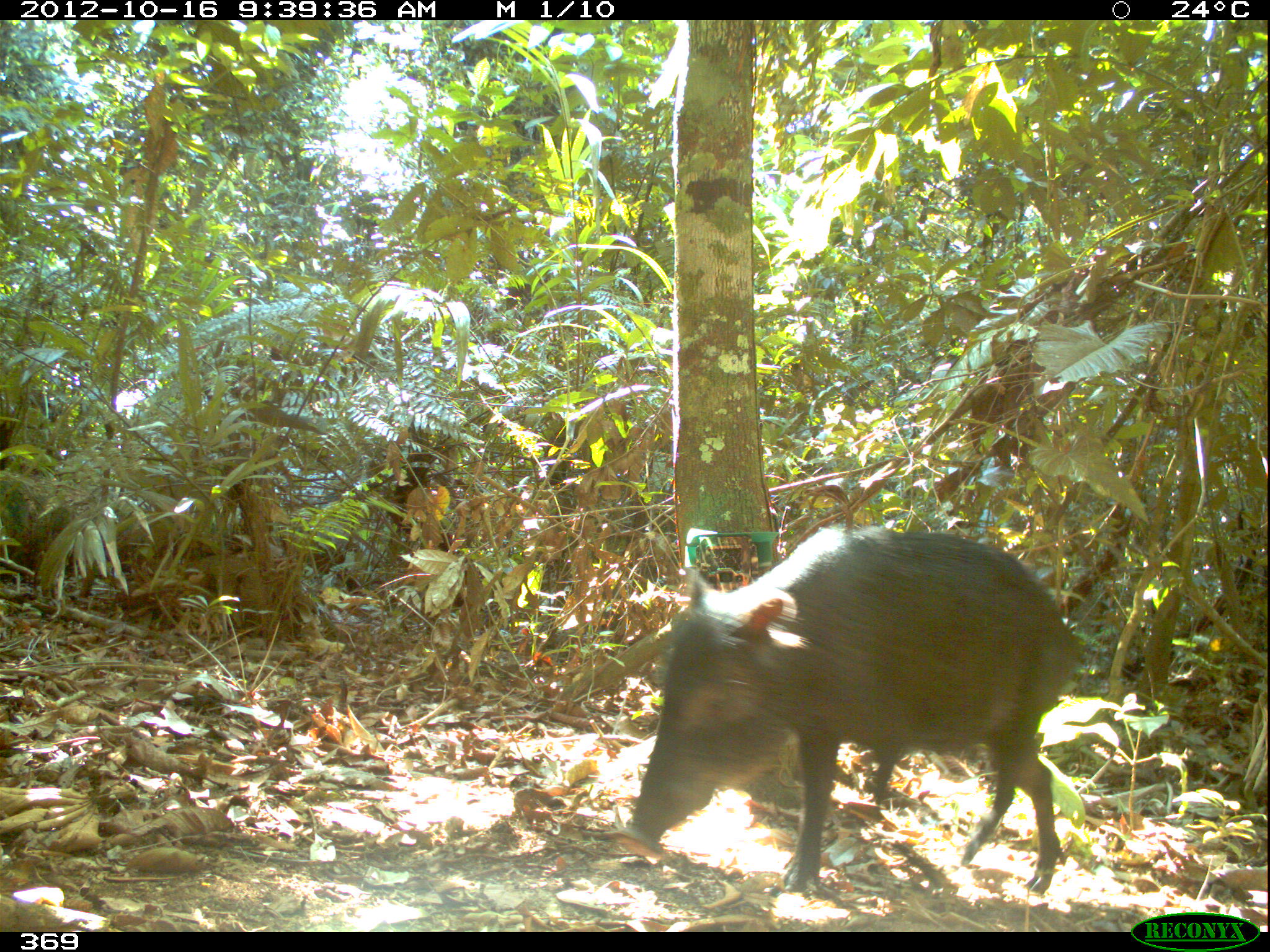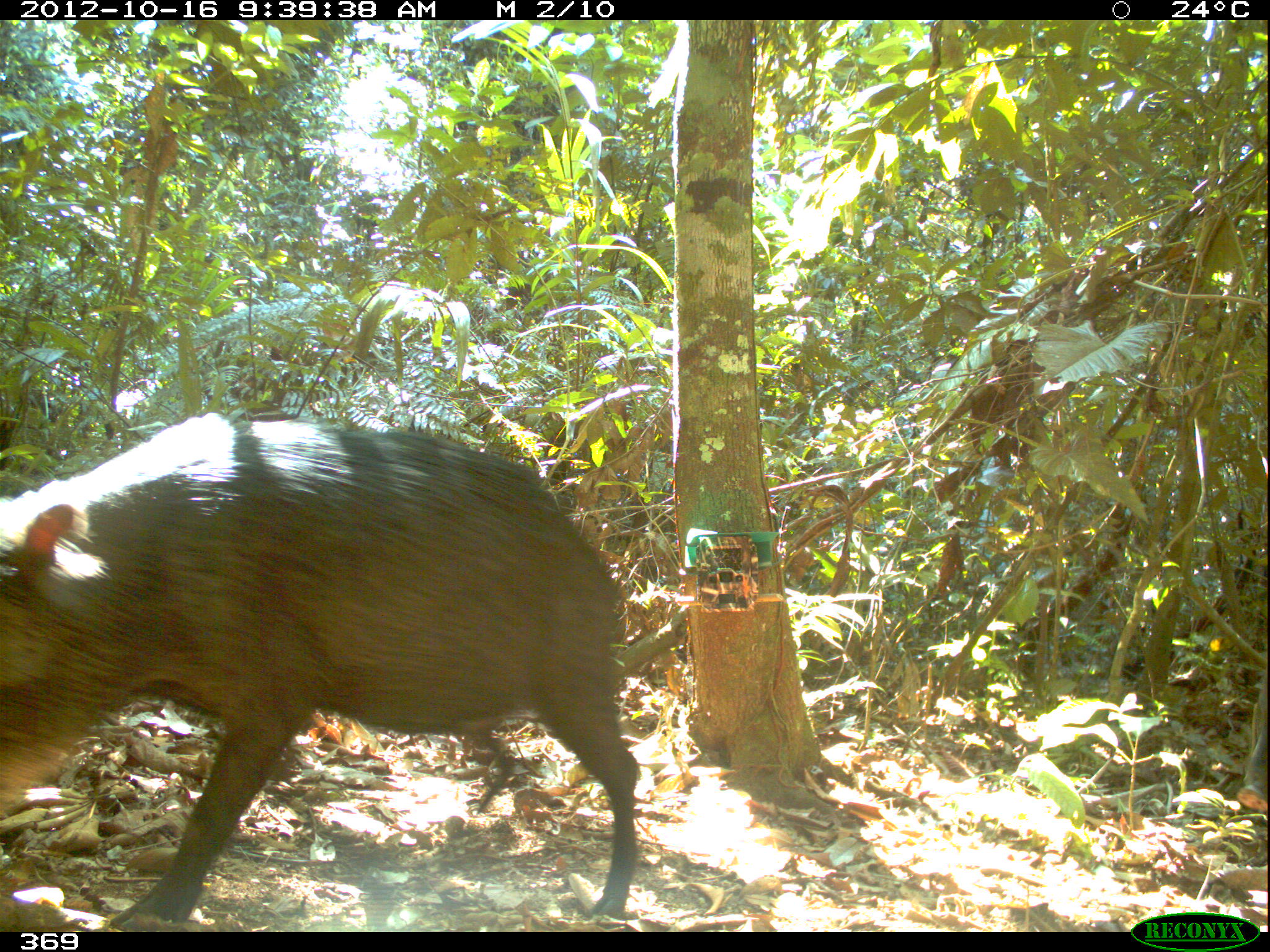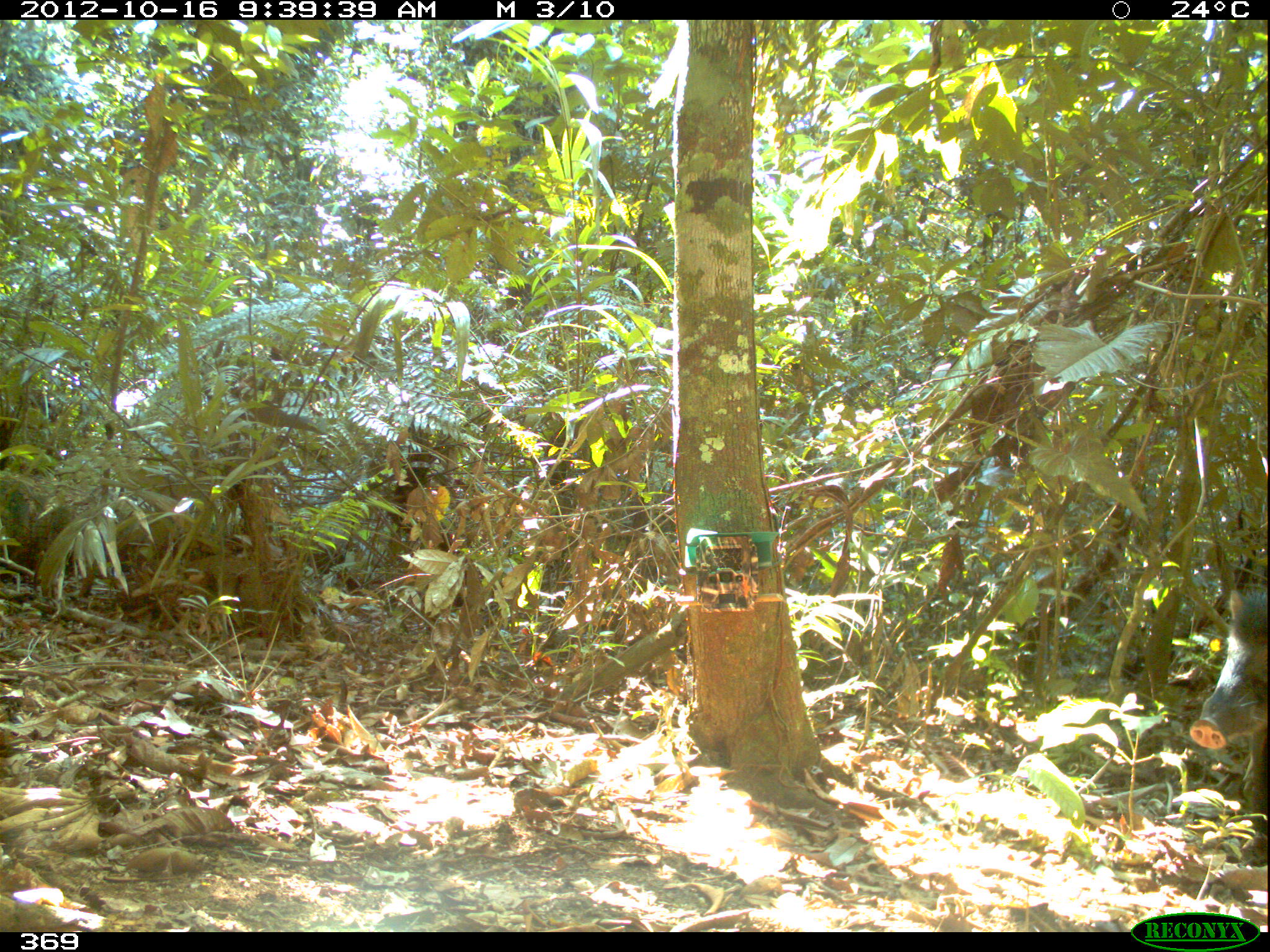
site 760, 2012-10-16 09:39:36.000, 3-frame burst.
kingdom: Animalia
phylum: Chordata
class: Mammalia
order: Artiodactyla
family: Tayassuidae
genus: Tayassu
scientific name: Tayassu pecari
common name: white-lipped peccary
Tayassu pecari (white-lipped peccary).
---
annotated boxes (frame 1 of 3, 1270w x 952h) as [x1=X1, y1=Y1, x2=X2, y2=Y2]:
tayassu pecari: [x1=622, y1=524, x2=1077, y2=897]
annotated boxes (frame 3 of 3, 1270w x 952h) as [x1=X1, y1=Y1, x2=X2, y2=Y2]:
tayassu pecari: [x1=1190, y1=579, x2=1270, y2=865]